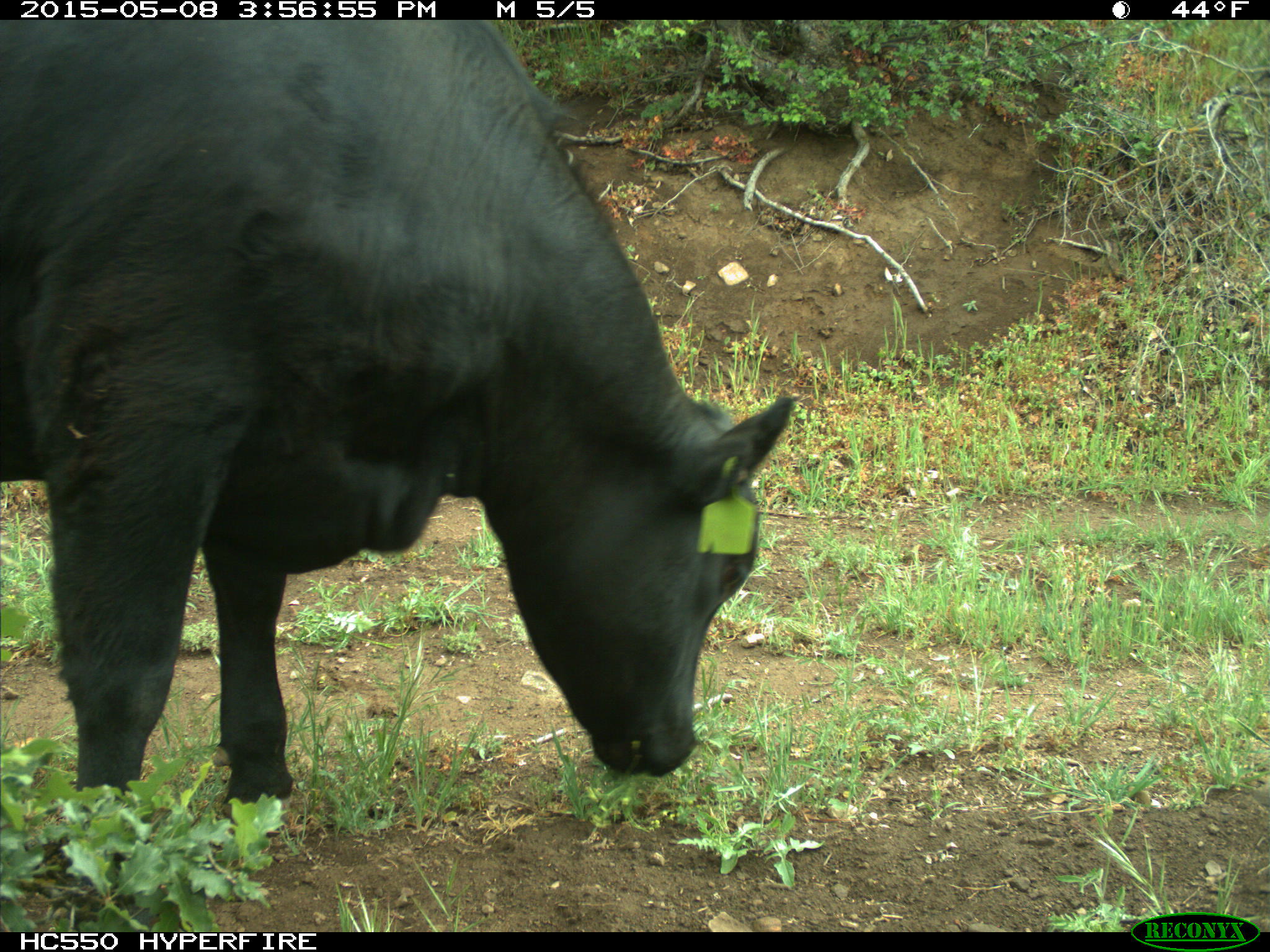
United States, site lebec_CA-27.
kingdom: Animalia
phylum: Chordata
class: Mammalia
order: Artiodactyla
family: Bovidae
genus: Bos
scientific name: Bos taurus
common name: domestic cow